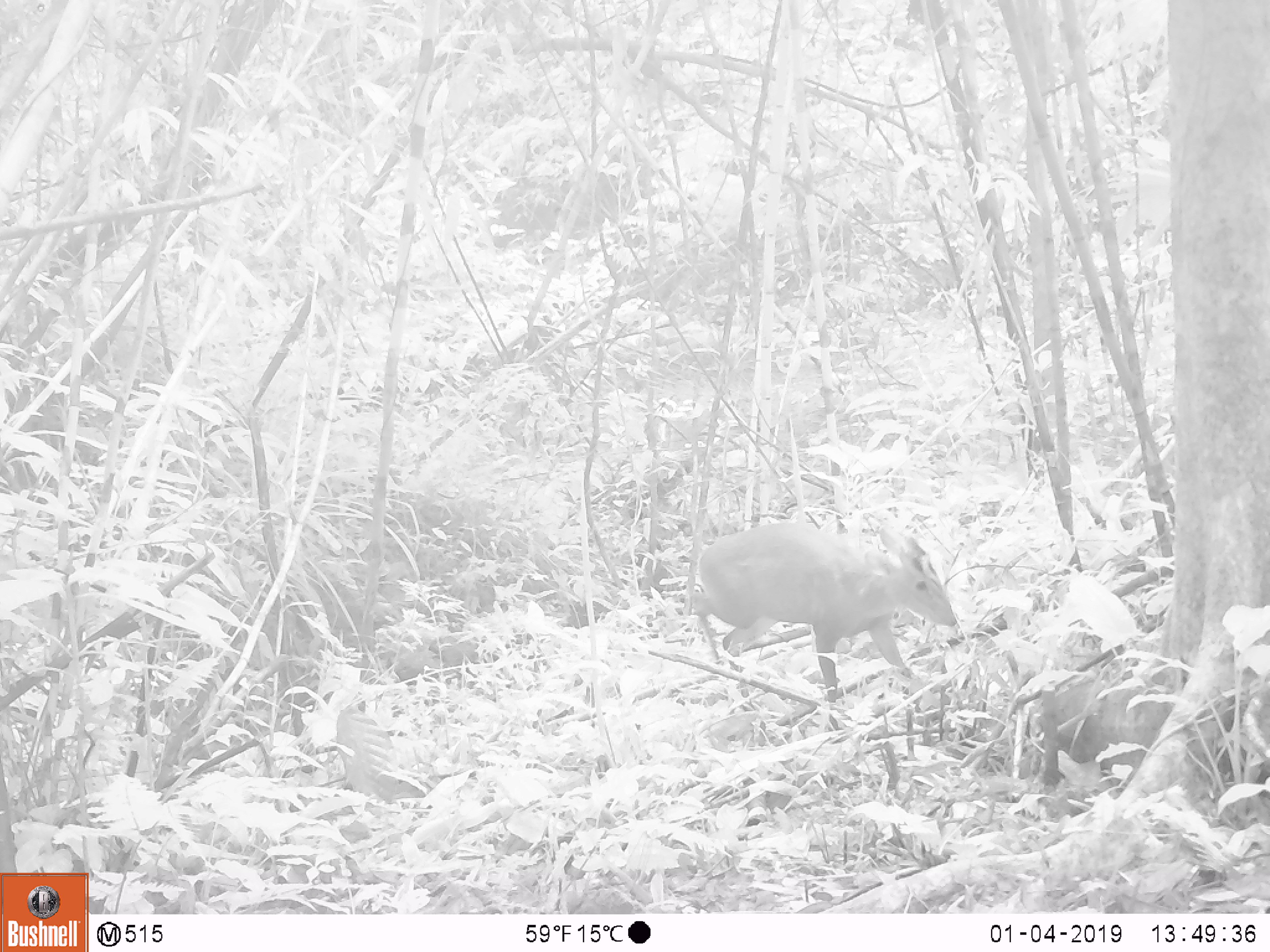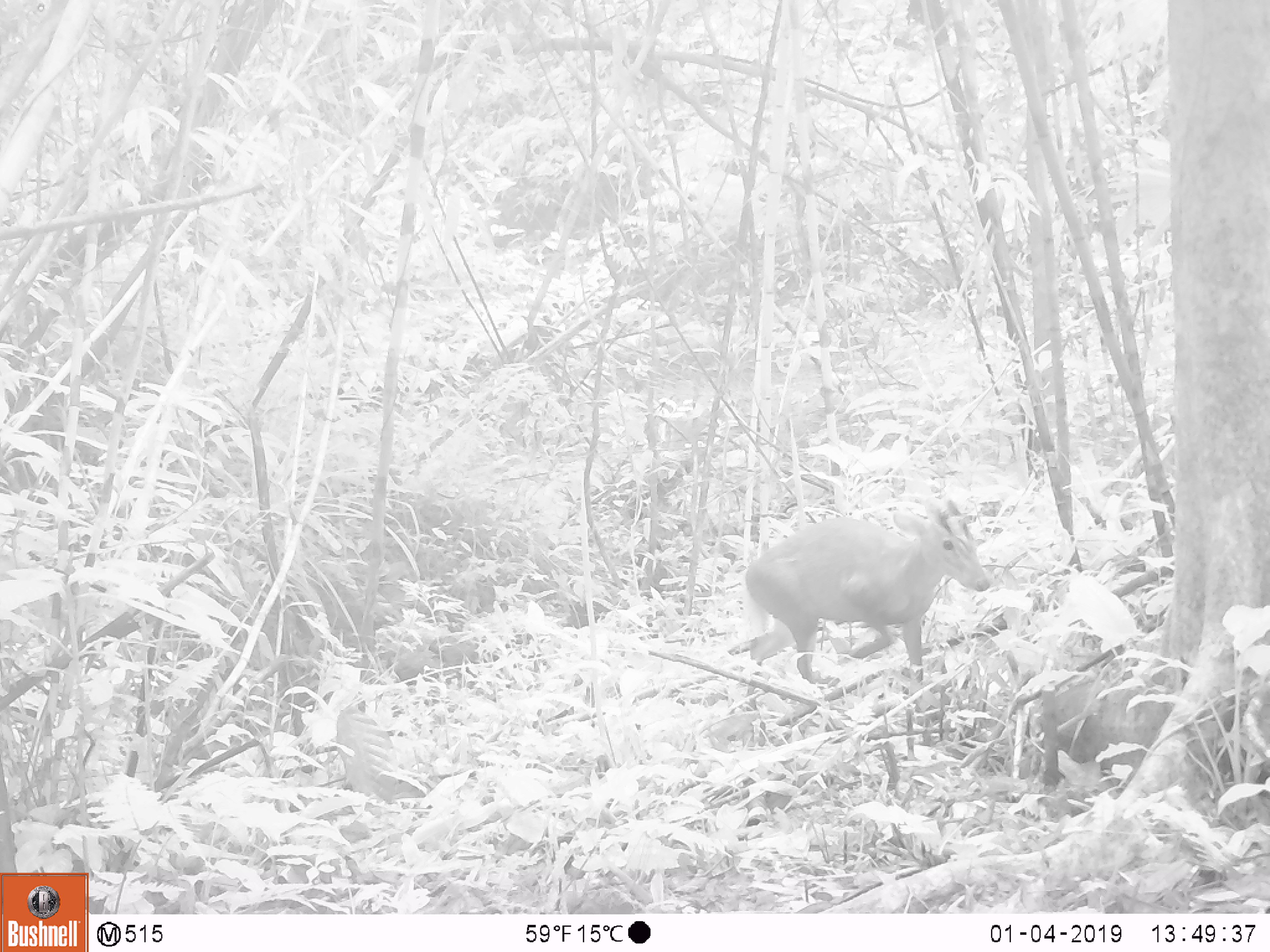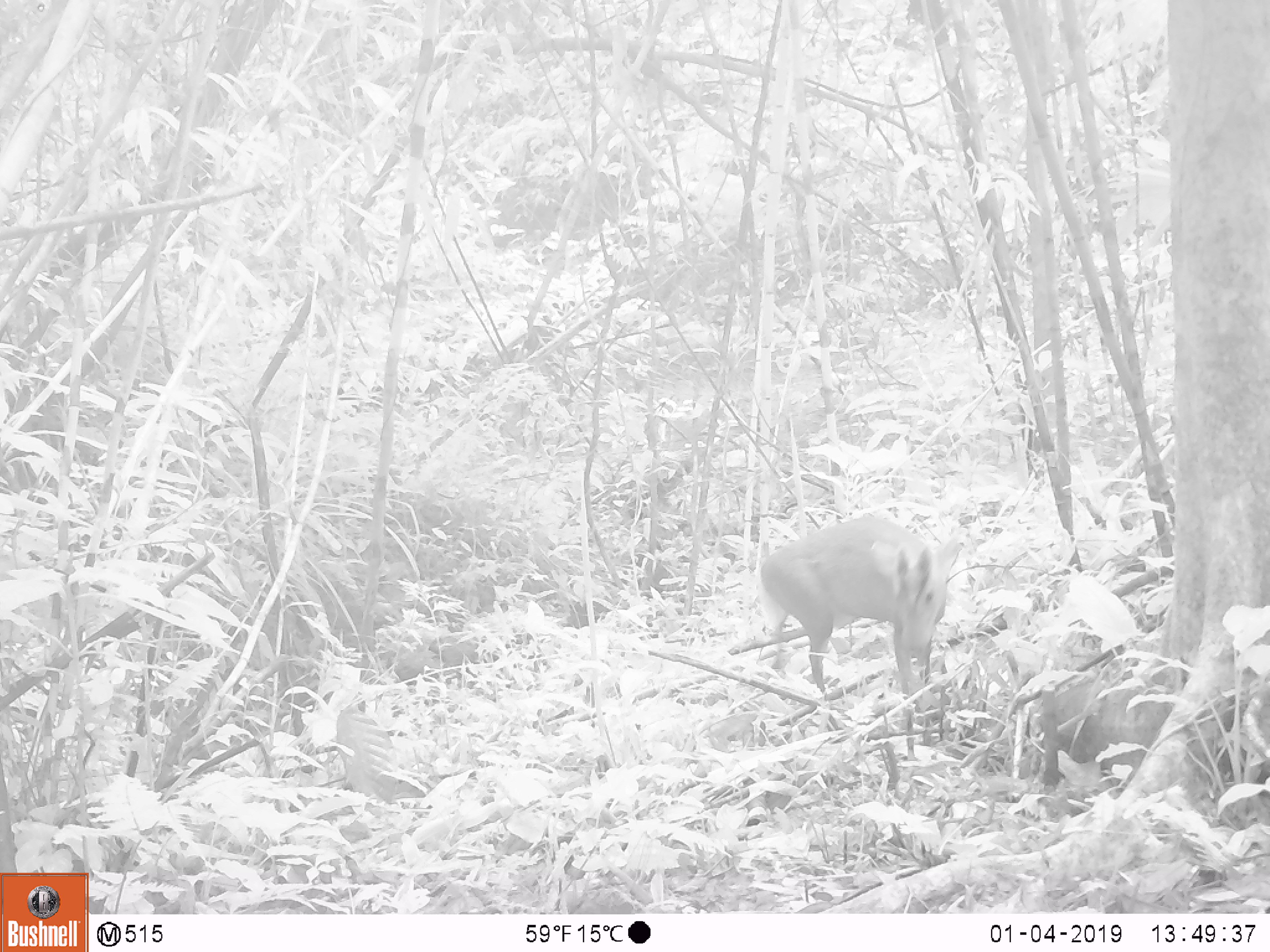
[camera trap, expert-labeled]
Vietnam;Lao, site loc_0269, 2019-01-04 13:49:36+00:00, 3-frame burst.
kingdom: Animalia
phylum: Chordata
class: Mammalia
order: Artiodactyla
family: Cervidae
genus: Muntiacus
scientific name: Muntiacus vuquangensis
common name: large-antlered muntjac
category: large antlered muntjac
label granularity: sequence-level